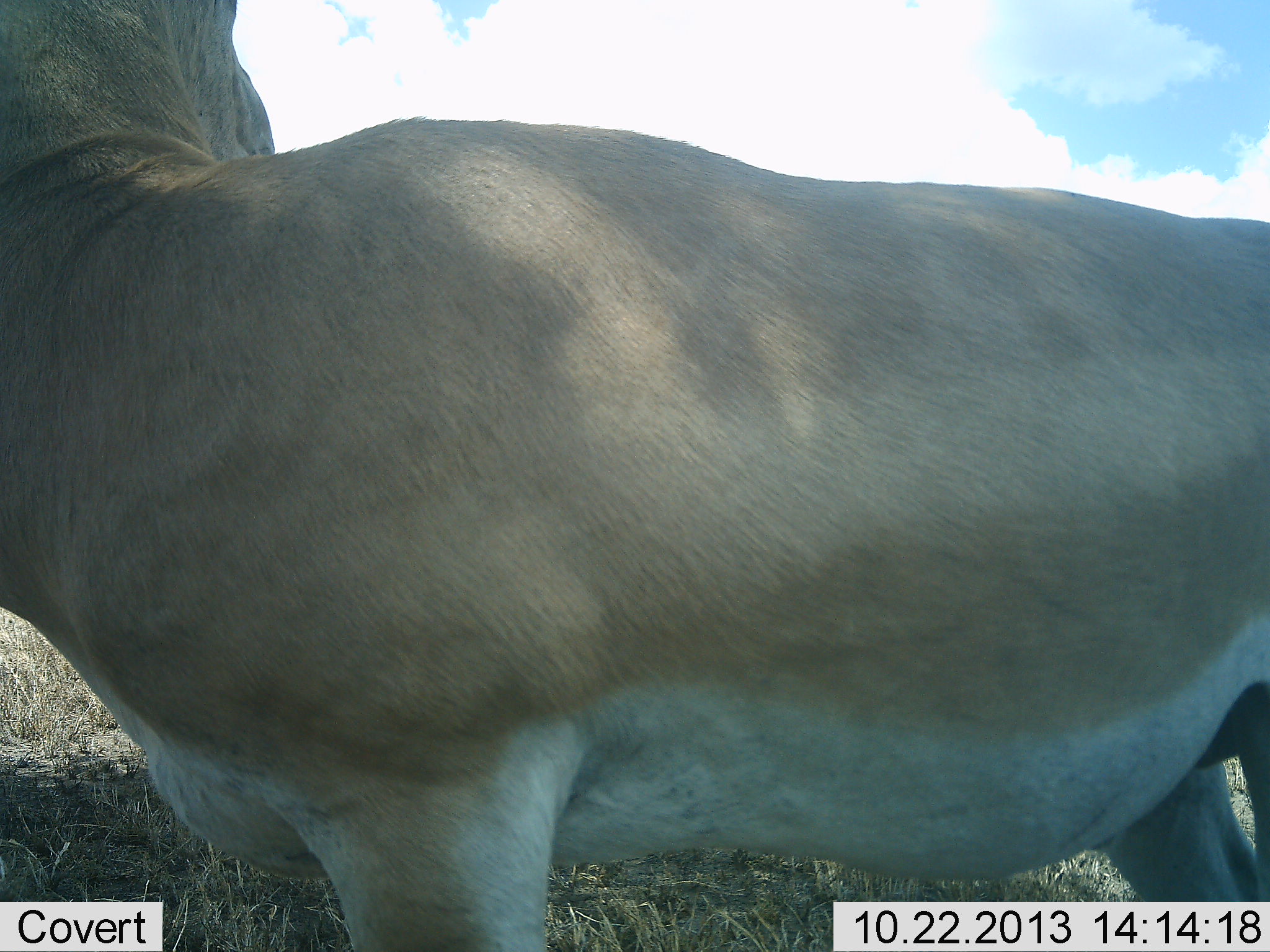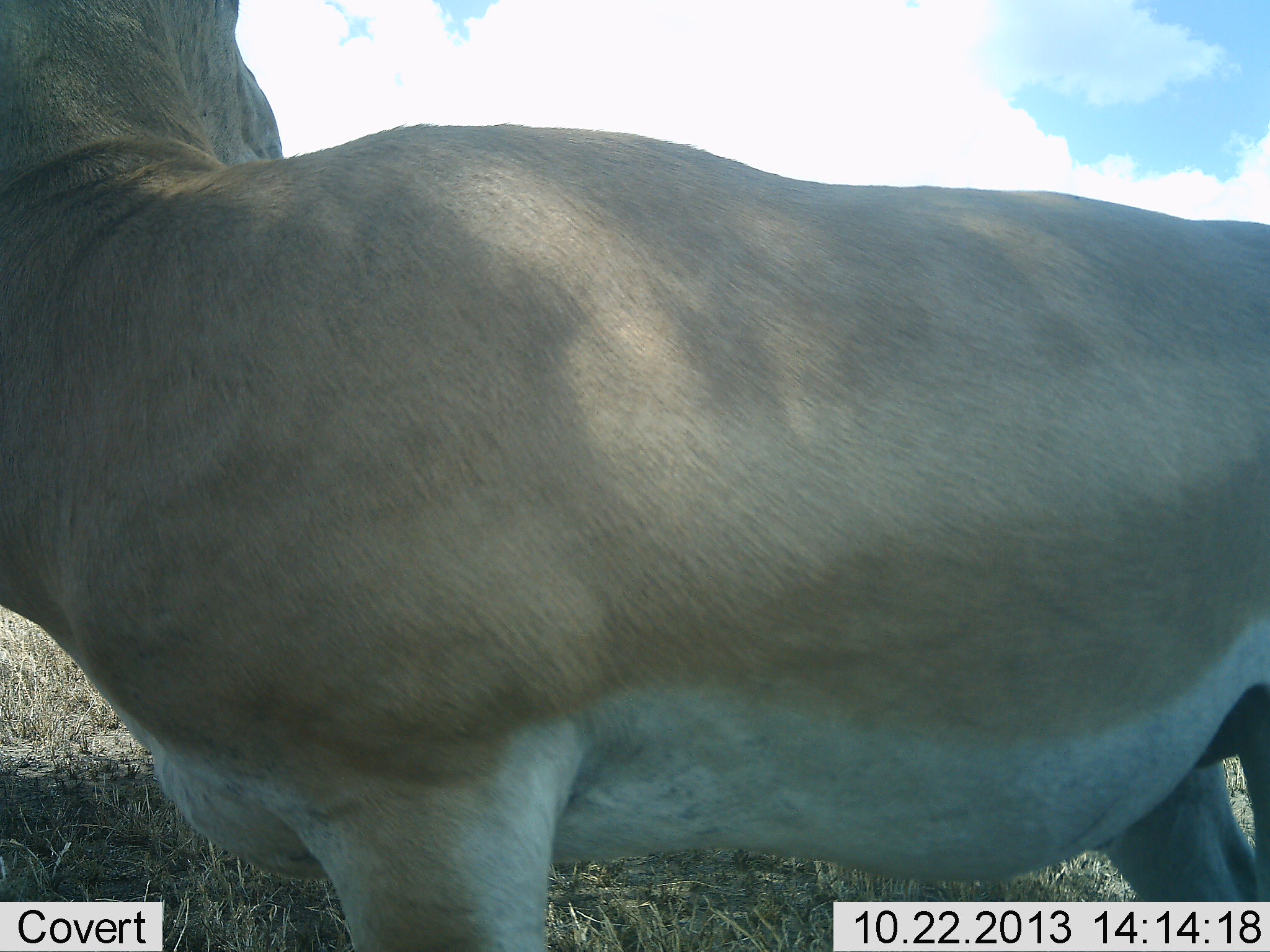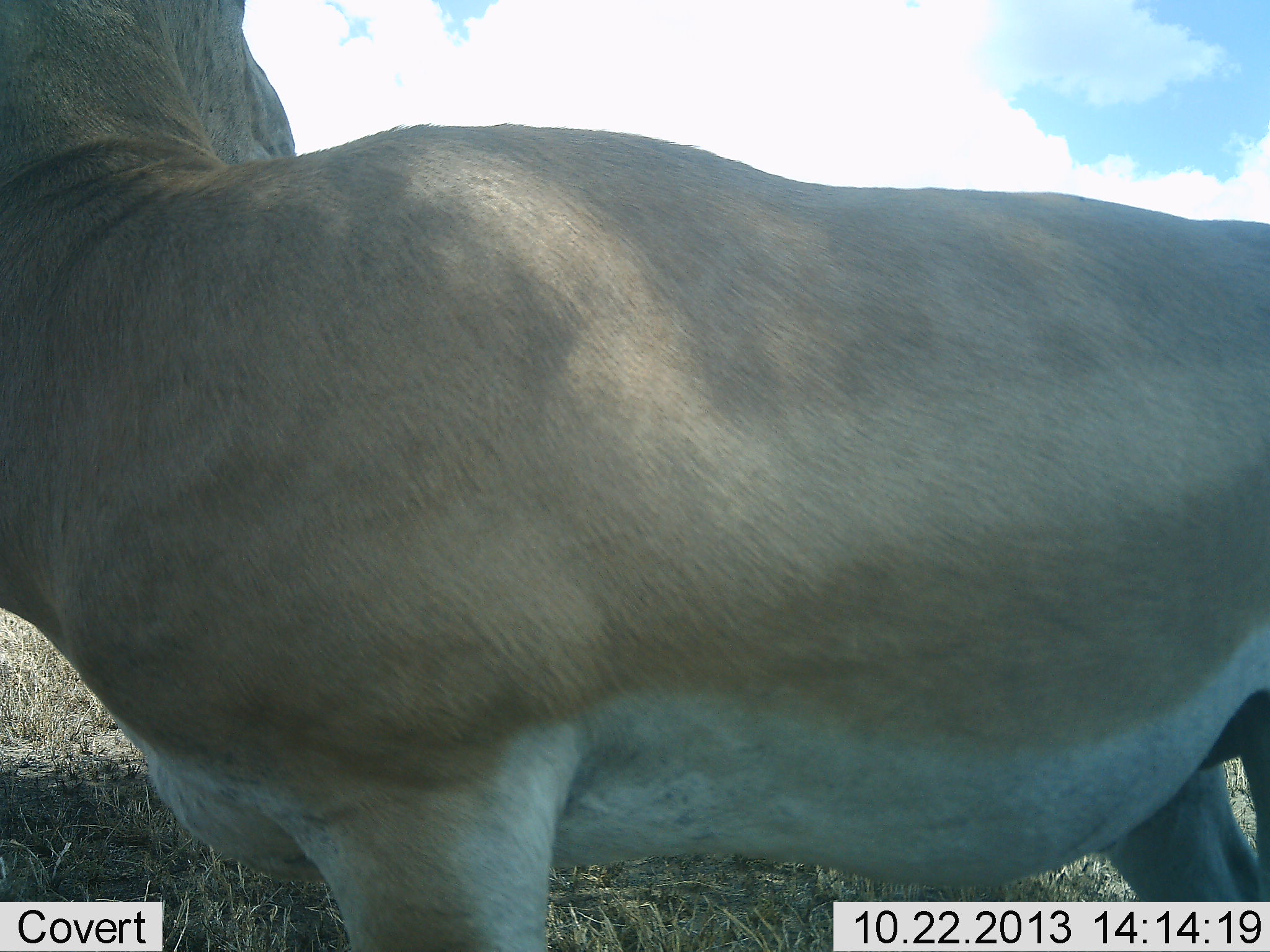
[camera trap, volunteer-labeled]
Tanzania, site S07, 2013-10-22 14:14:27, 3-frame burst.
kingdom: Animalia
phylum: Chordata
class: Mammalia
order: Artiodactyla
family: Bovidae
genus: Nanger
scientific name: Nanger granti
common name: grant's gazelle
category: gazellegrants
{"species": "gazellegrants (grant's gazelle) (Nanger granti)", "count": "1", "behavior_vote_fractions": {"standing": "100%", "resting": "4%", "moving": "0%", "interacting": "0%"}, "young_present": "0%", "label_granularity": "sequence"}